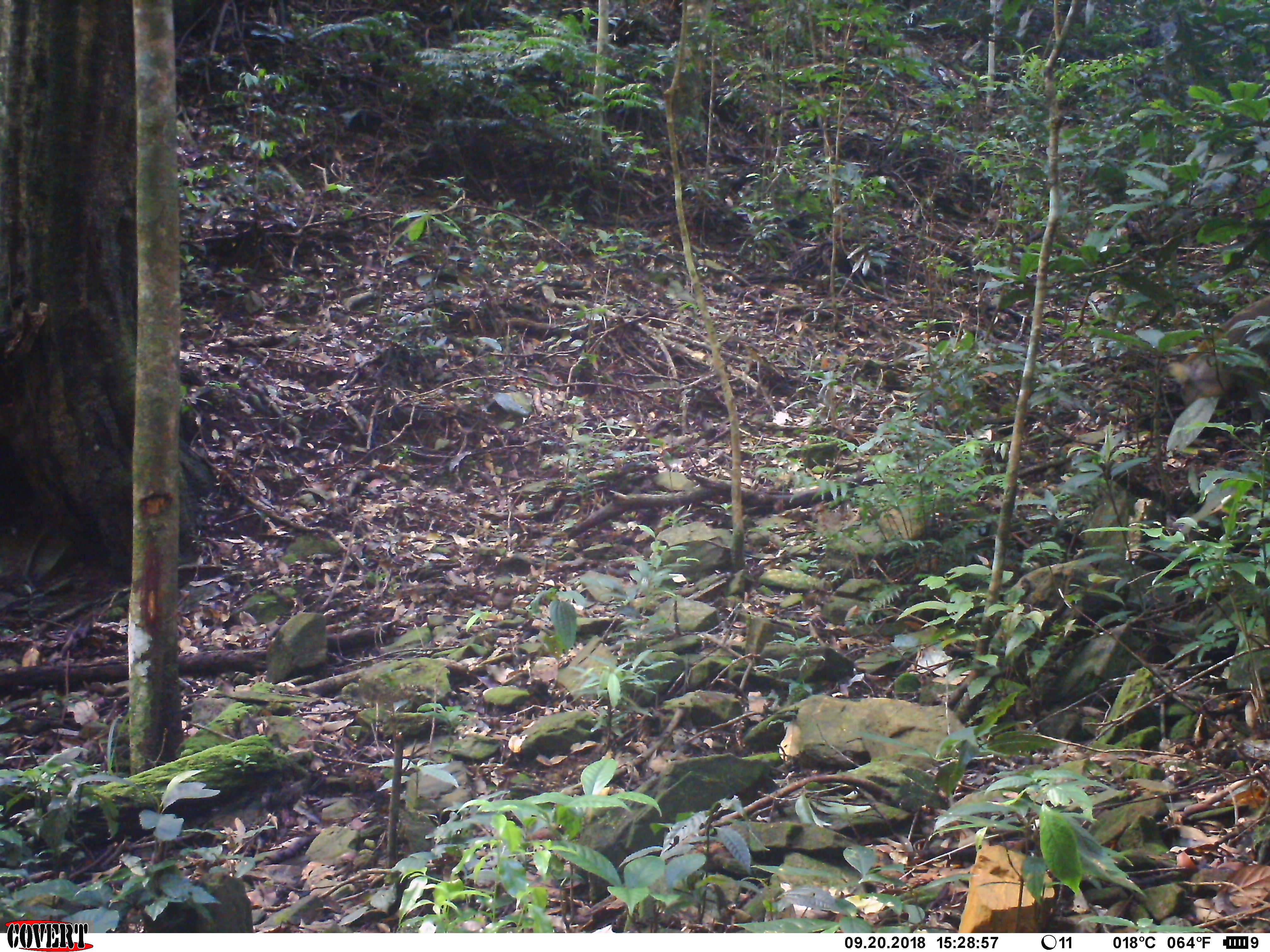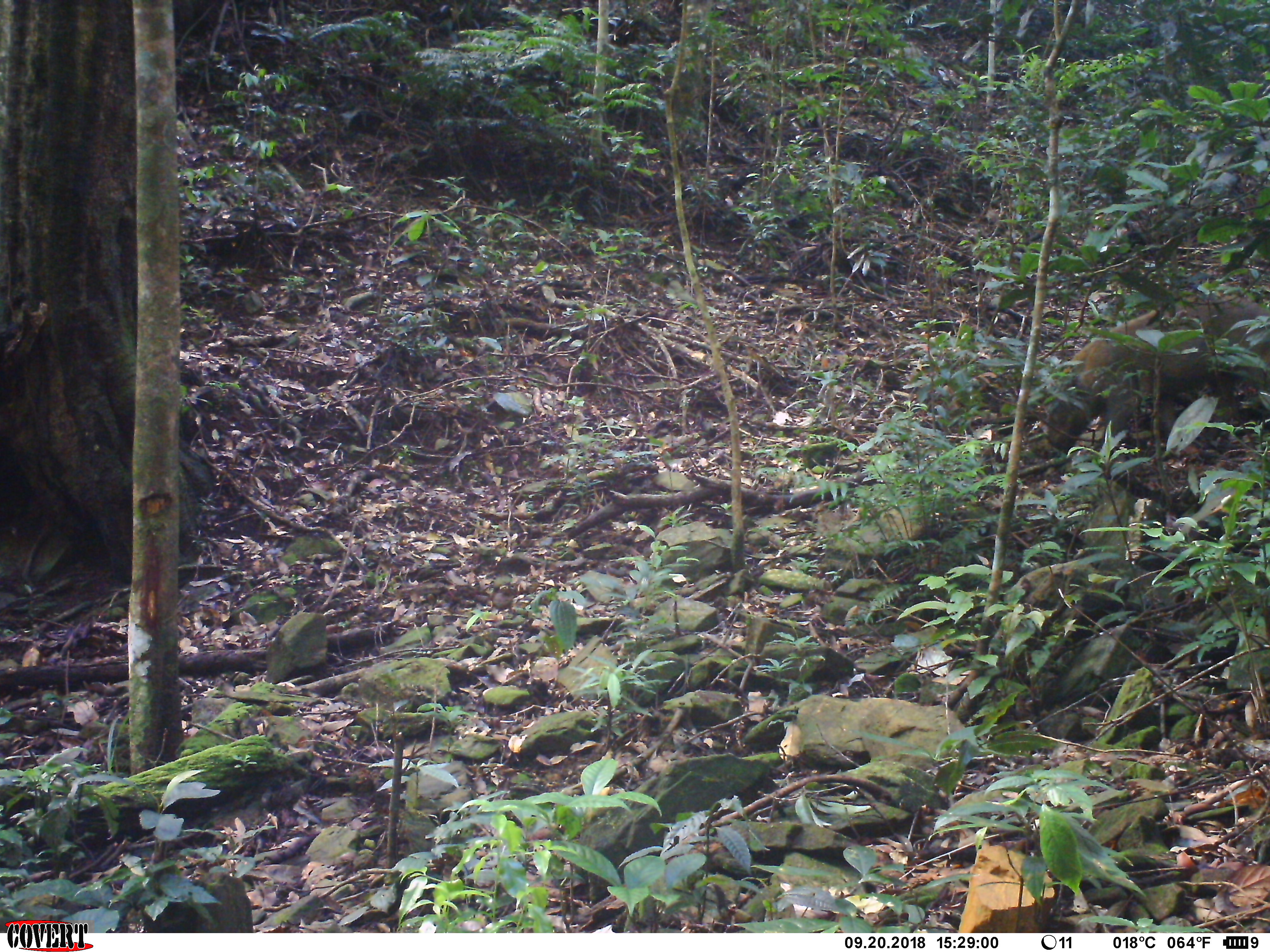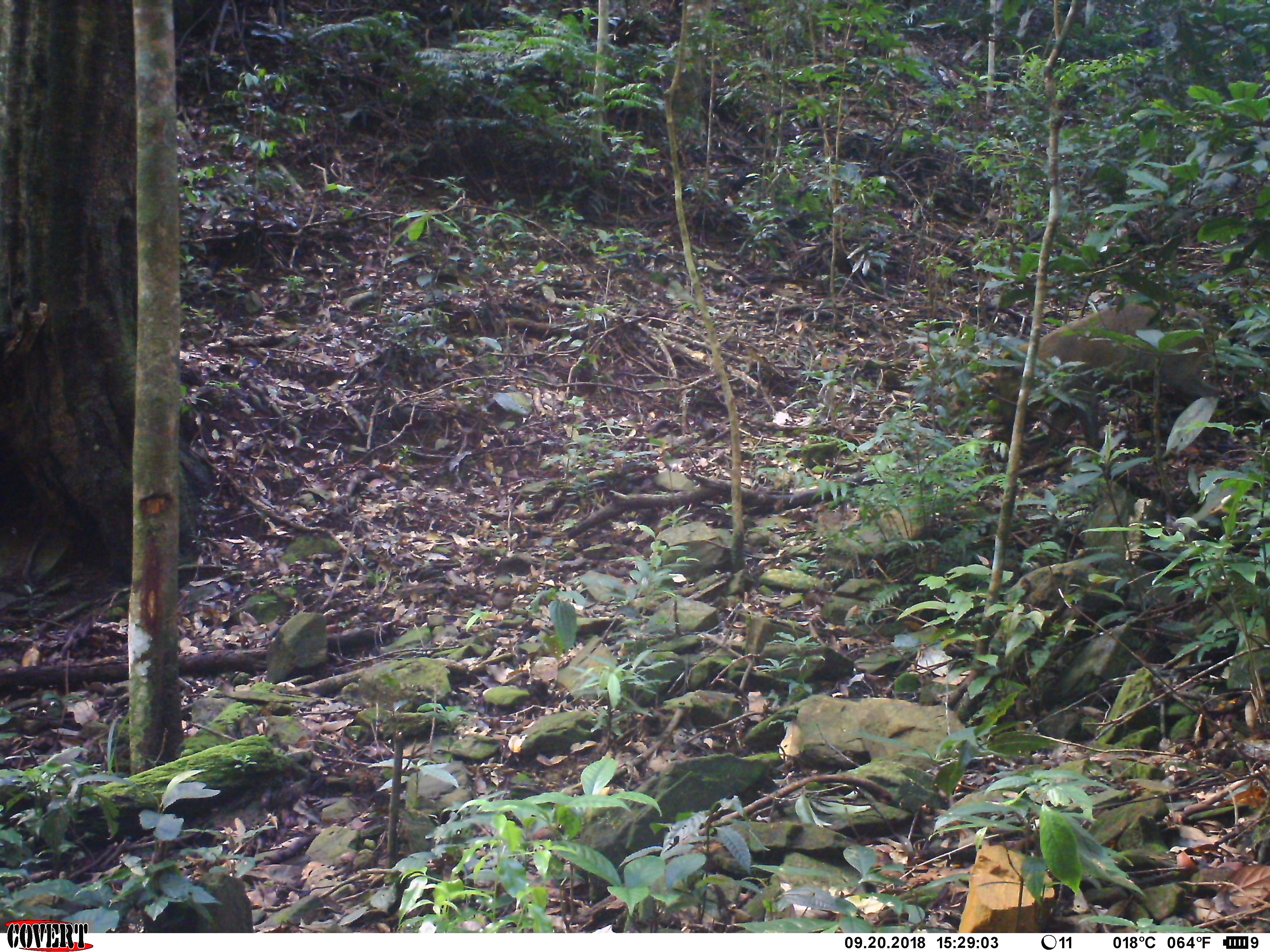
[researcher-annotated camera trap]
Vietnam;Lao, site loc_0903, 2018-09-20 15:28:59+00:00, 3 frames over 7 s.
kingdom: Animalia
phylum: Chordata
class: Mammalia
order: Artiodactyla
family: Suidae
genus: Sus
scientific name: Sus scrofa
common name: eurasian wild pig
Eurasian wild pig (Sus scrofa). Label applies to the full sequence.